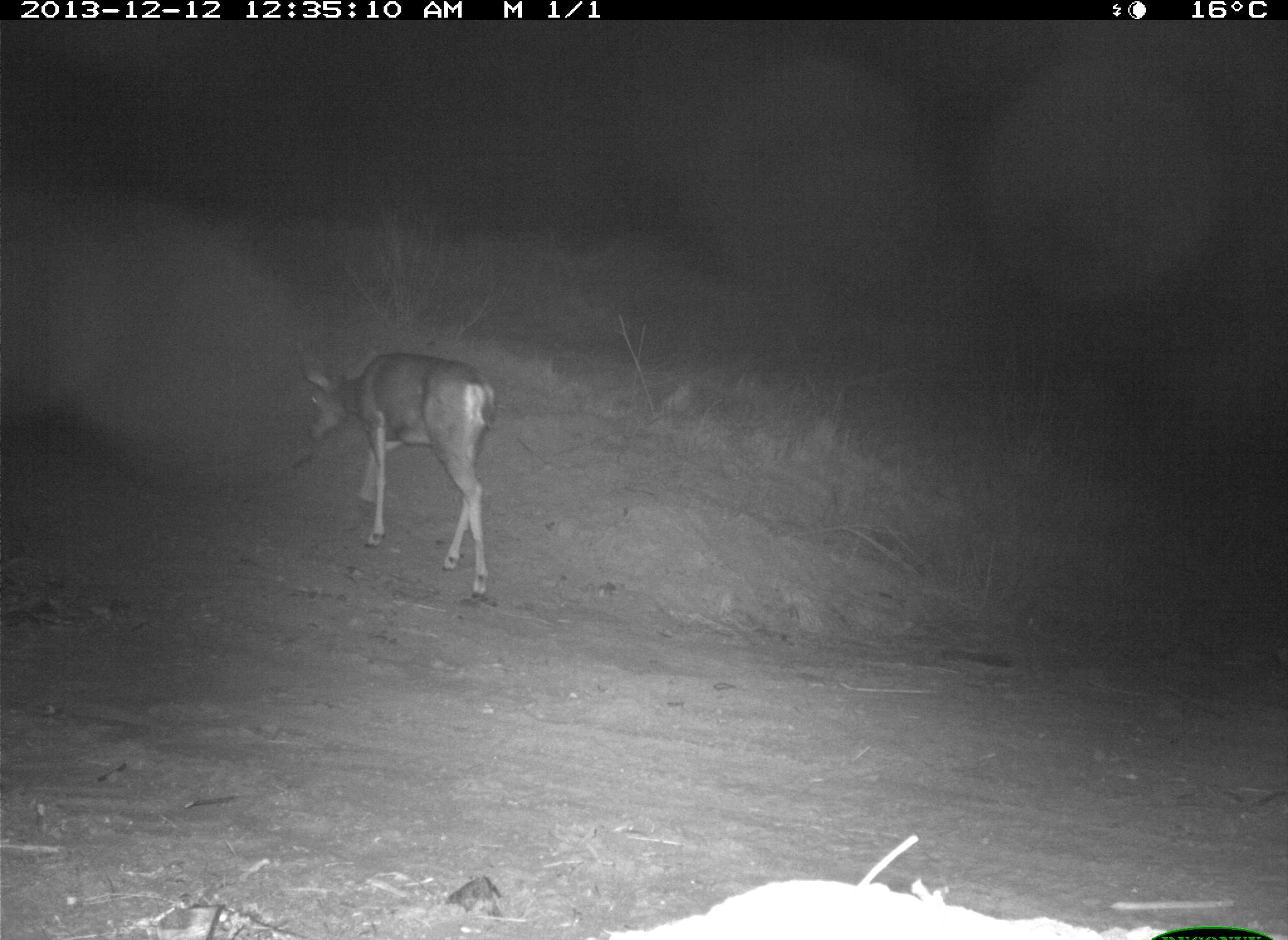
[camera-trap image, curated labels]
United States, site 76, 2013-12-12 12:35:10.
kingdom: Animalia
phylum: Chordata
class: Mammalia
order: Artiodactyla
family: Cervidae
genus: Odocoileus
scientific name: Odocoileus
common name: deer